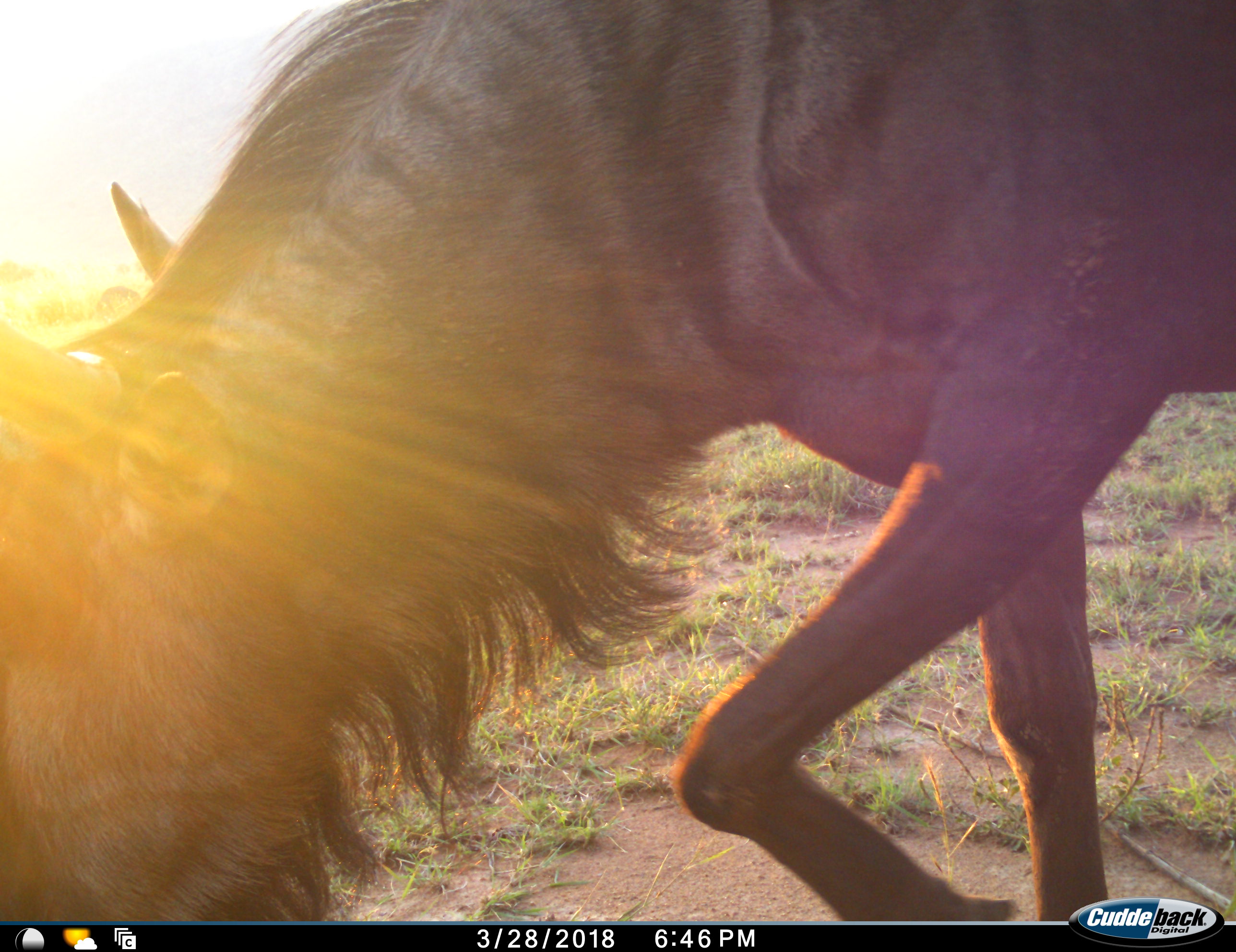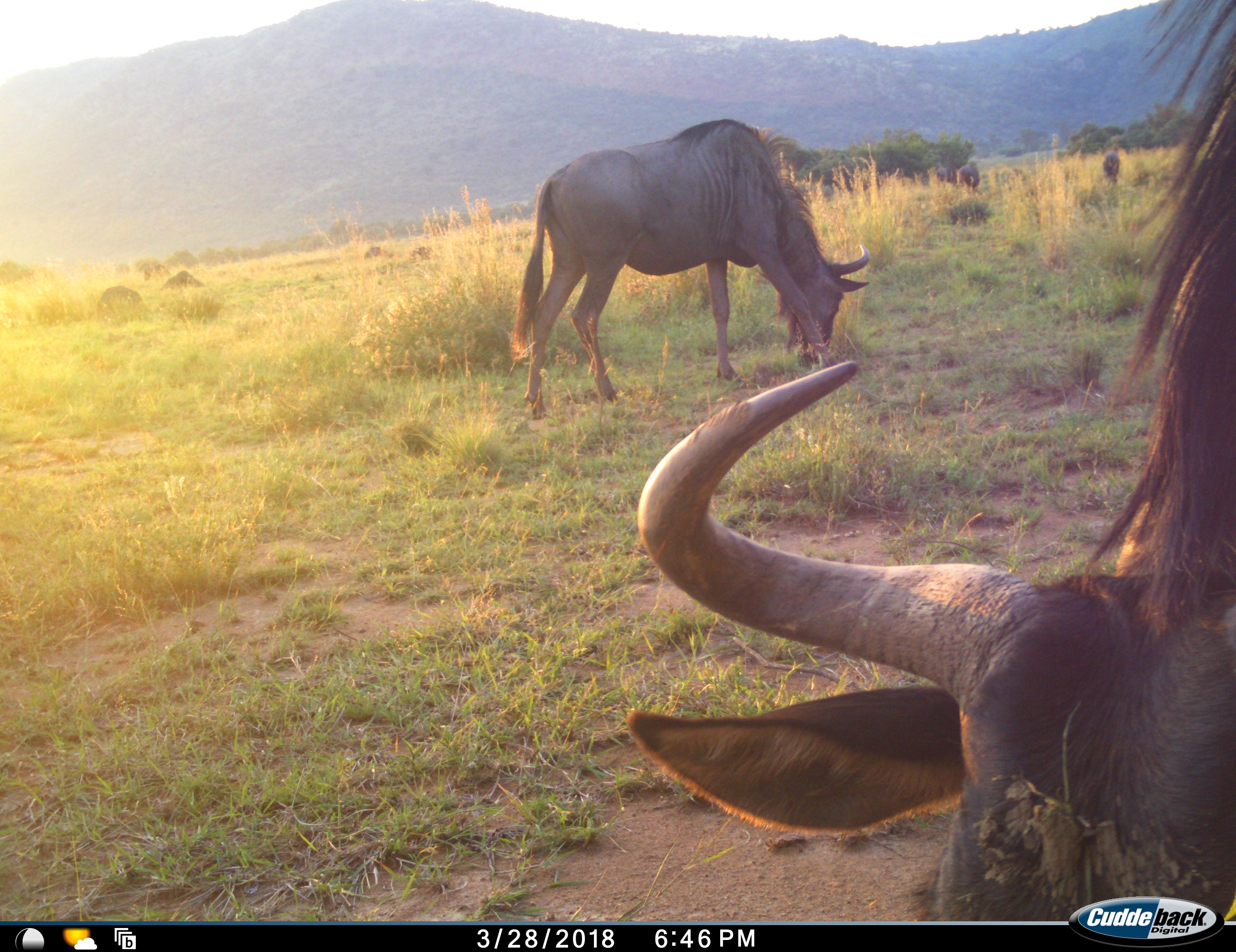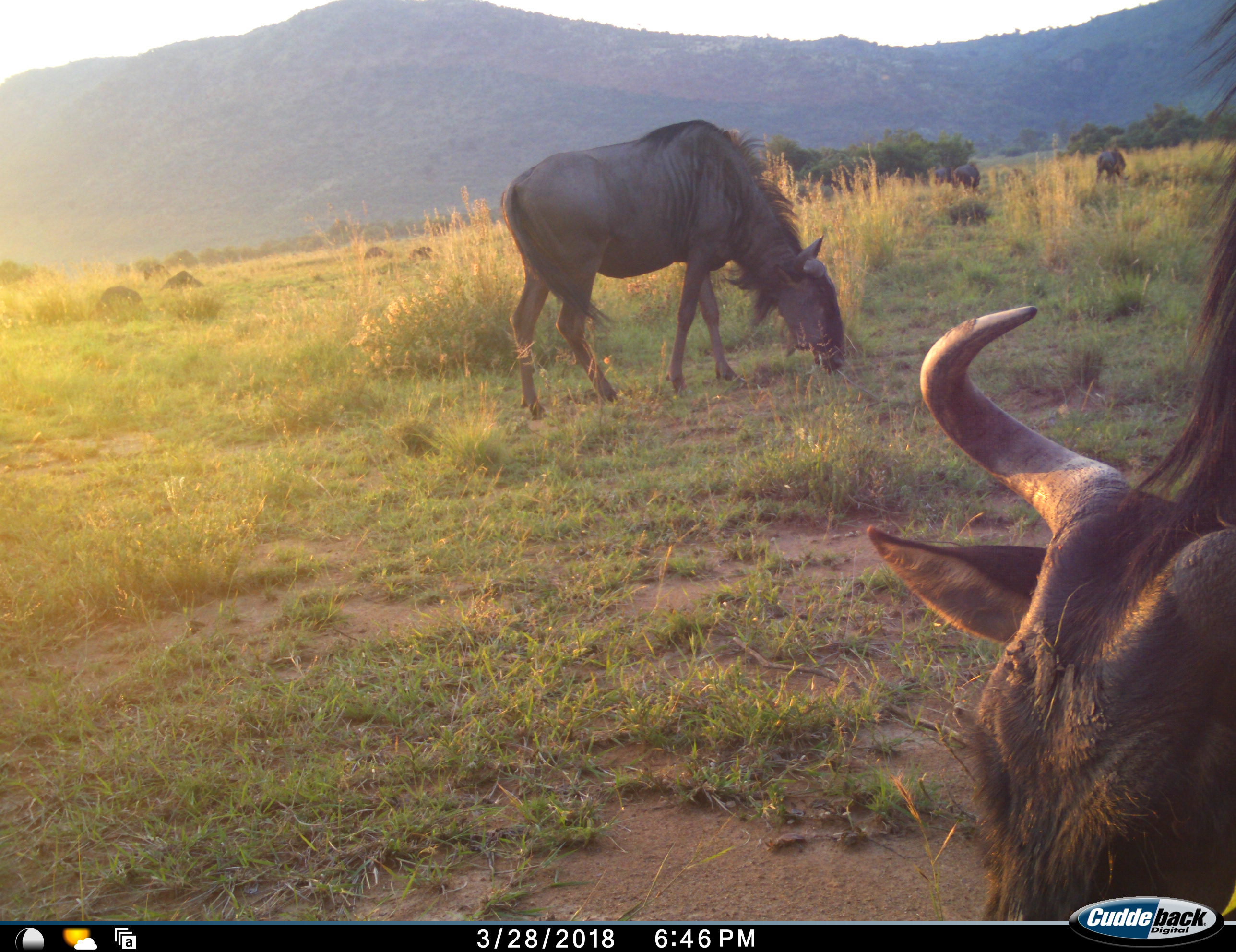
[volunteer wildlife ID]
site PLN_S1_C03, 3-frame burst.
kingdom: Animalia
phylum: Chordata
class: Mammalia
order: Artiodactyla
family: Bovidae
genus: Connochaetes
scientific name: Connochaetes taurinus taurinus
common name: blue wildebeest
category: wildebeestblue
Wildebeestblue (blue wildebeest) (Connochaetes taurinus taurinus), count 4. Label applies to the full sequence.